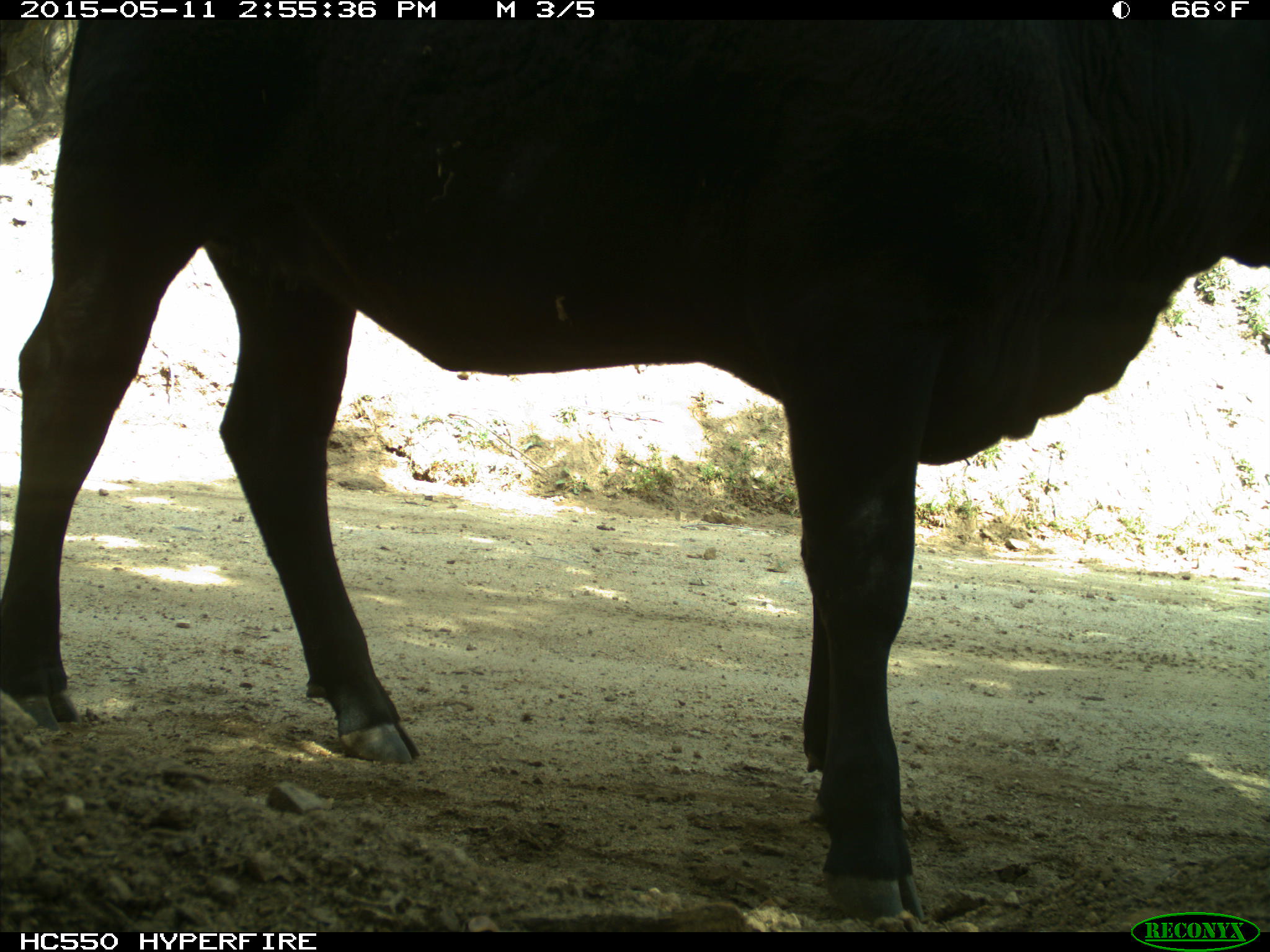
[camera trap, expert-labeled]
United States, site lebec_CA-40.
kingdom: Animalia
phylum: Chordata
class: Mammalia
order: Artiodactyla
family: Bovidae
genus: Bos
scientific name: Bos taurus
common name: domestic cow